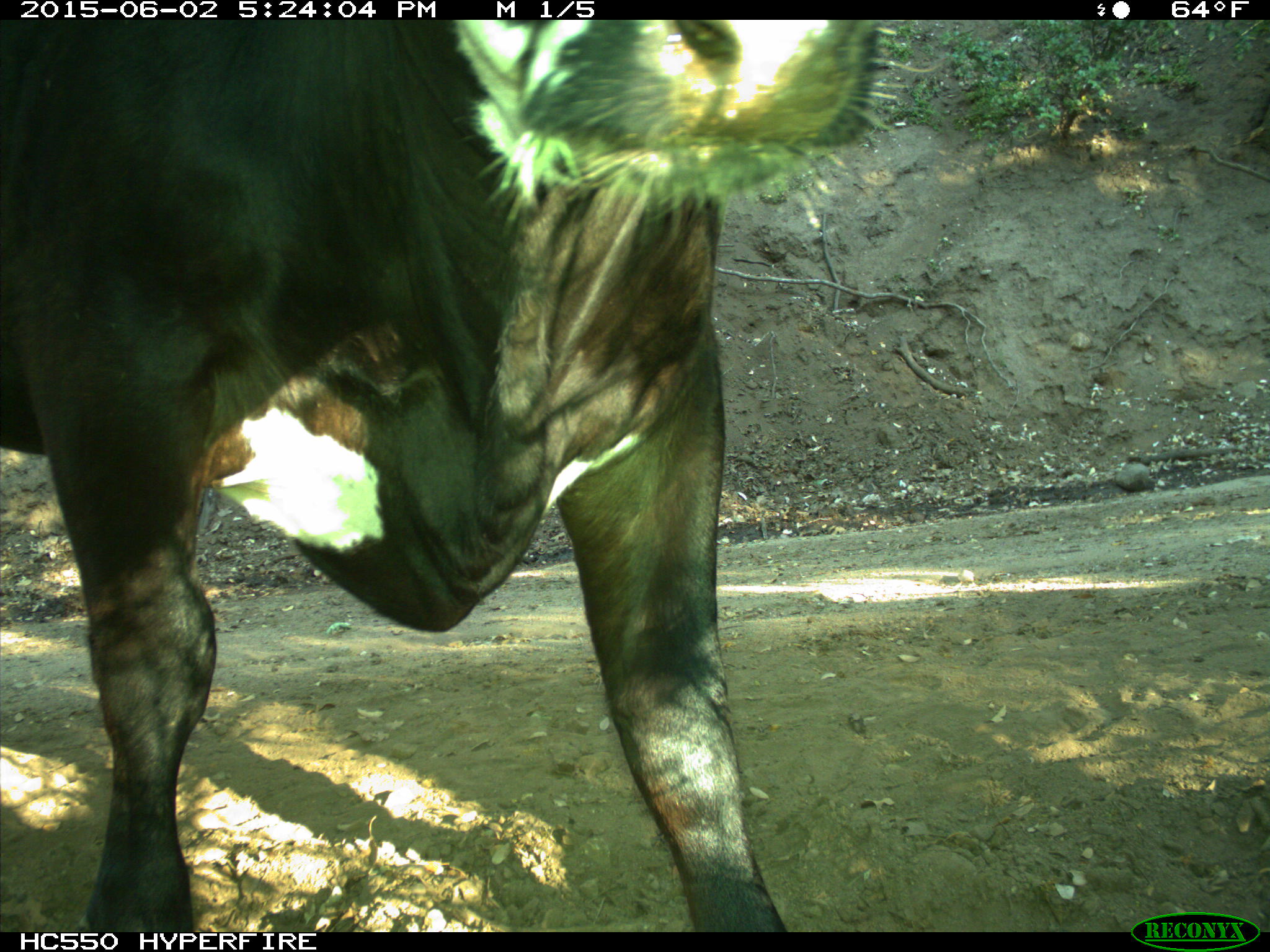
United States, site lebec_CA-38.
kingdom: Animalia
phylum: Chordata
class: Mammalia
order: Artiodactyla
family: Bovidae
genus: Bos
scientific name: Bos taurus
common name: domestic cow